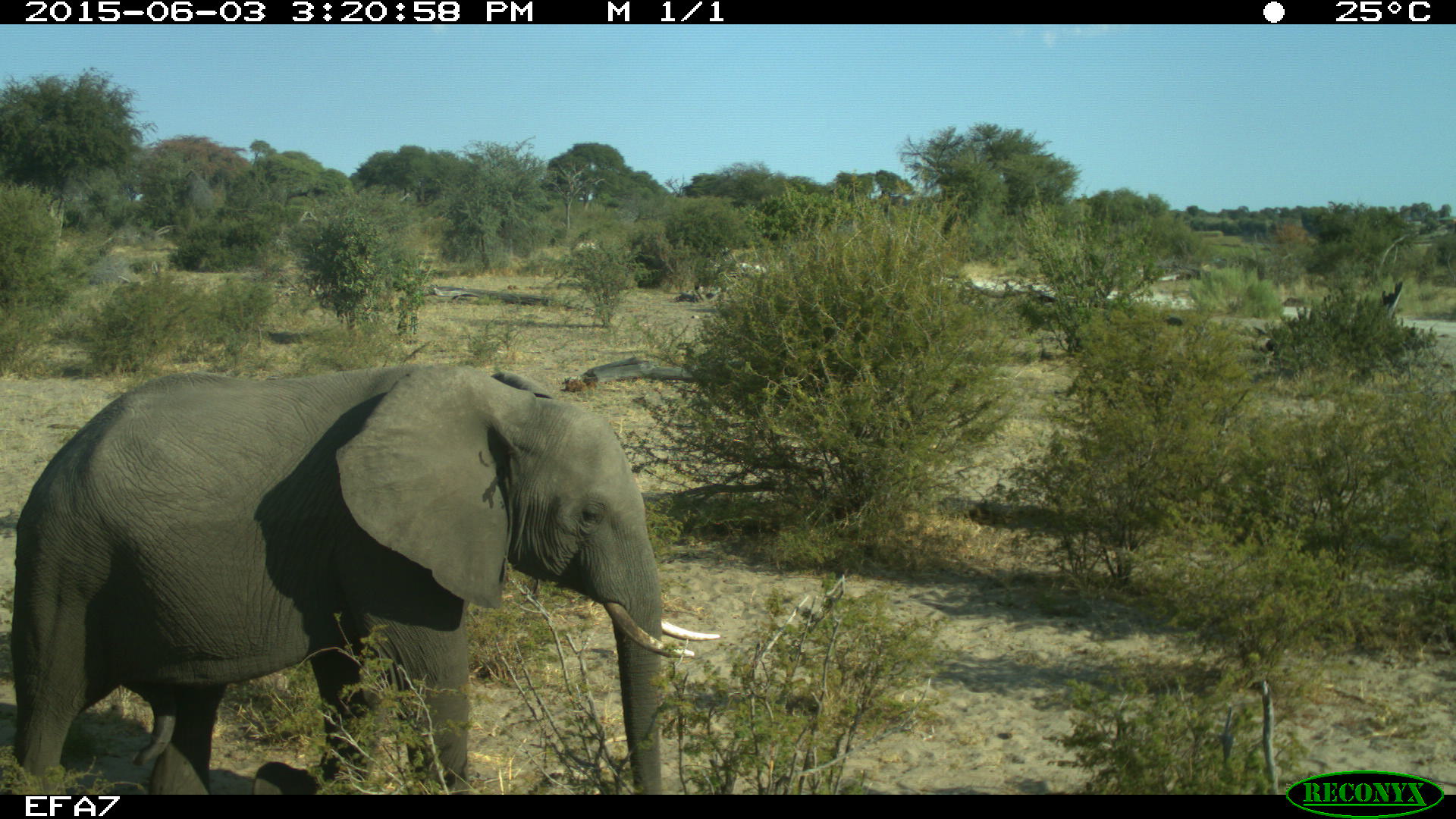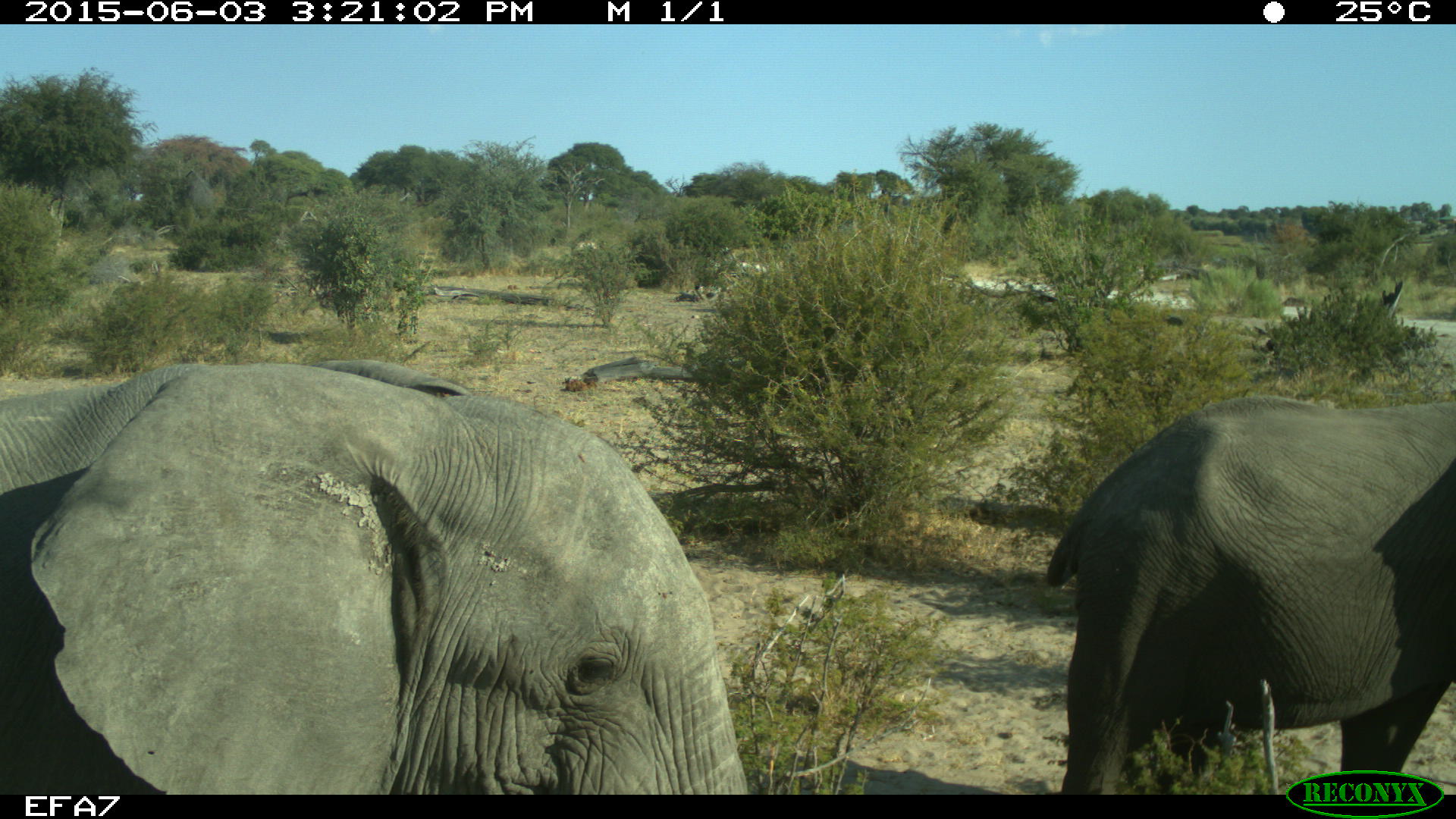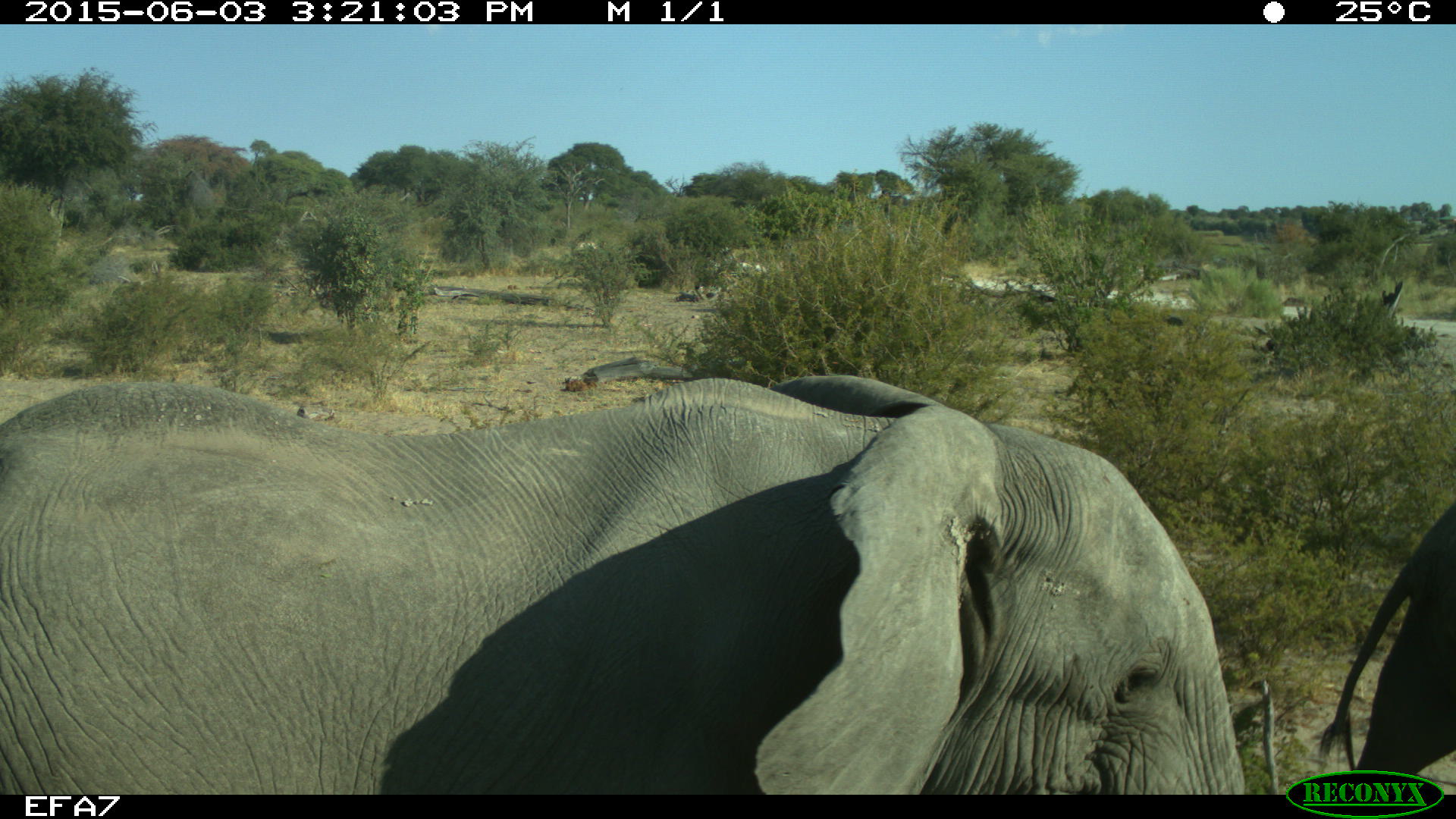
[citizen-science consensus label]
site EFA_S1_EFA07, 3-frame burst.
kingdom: Animalia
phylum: Chordata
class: Mammalia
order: Proboscidea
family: Elephantidae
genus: Loxodonta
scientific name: Loxodonta africana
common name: african bush elephant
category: elephant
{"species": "elephant (african bush elephant) (Loxodonta africana)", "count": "2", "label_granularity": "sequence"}